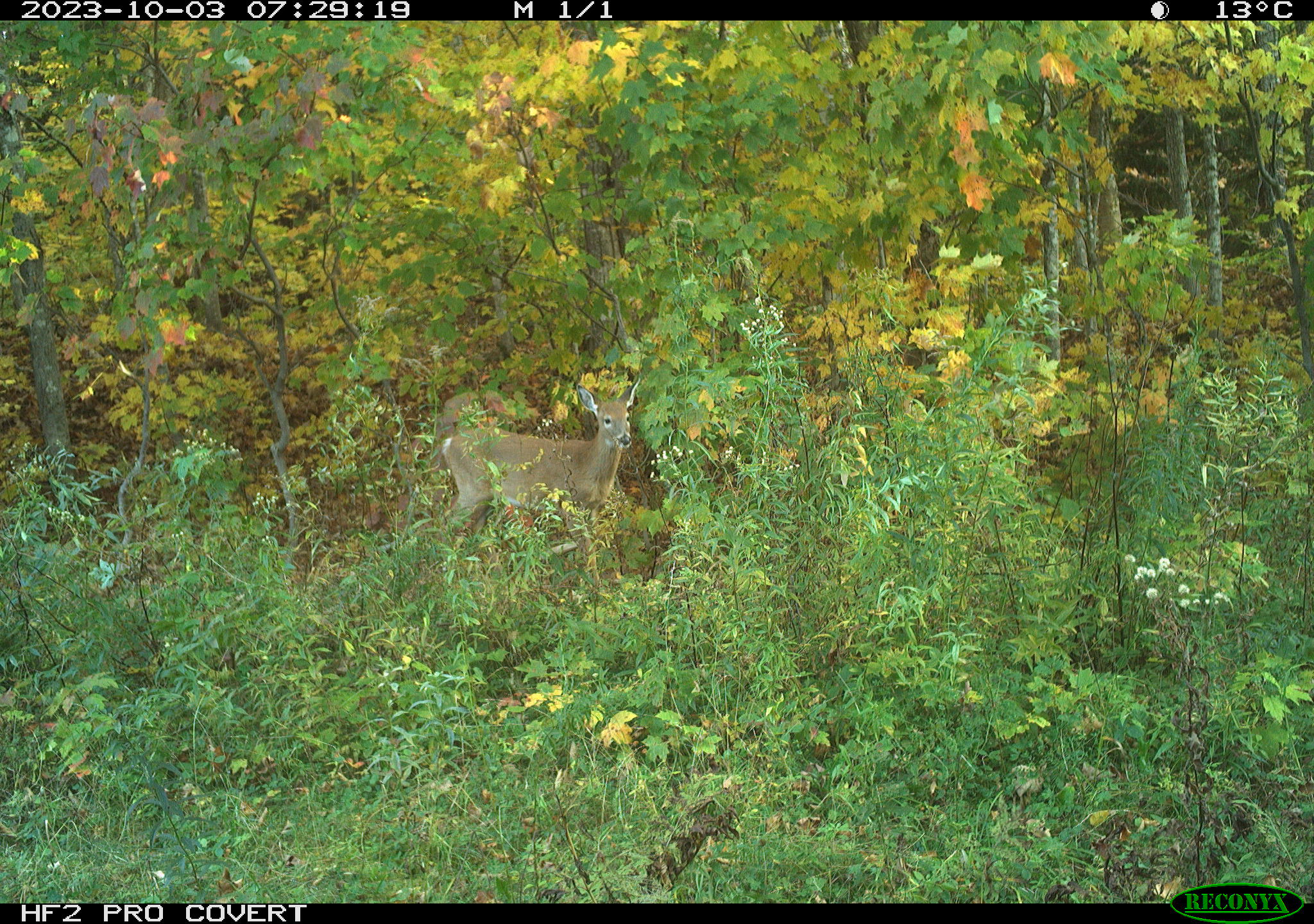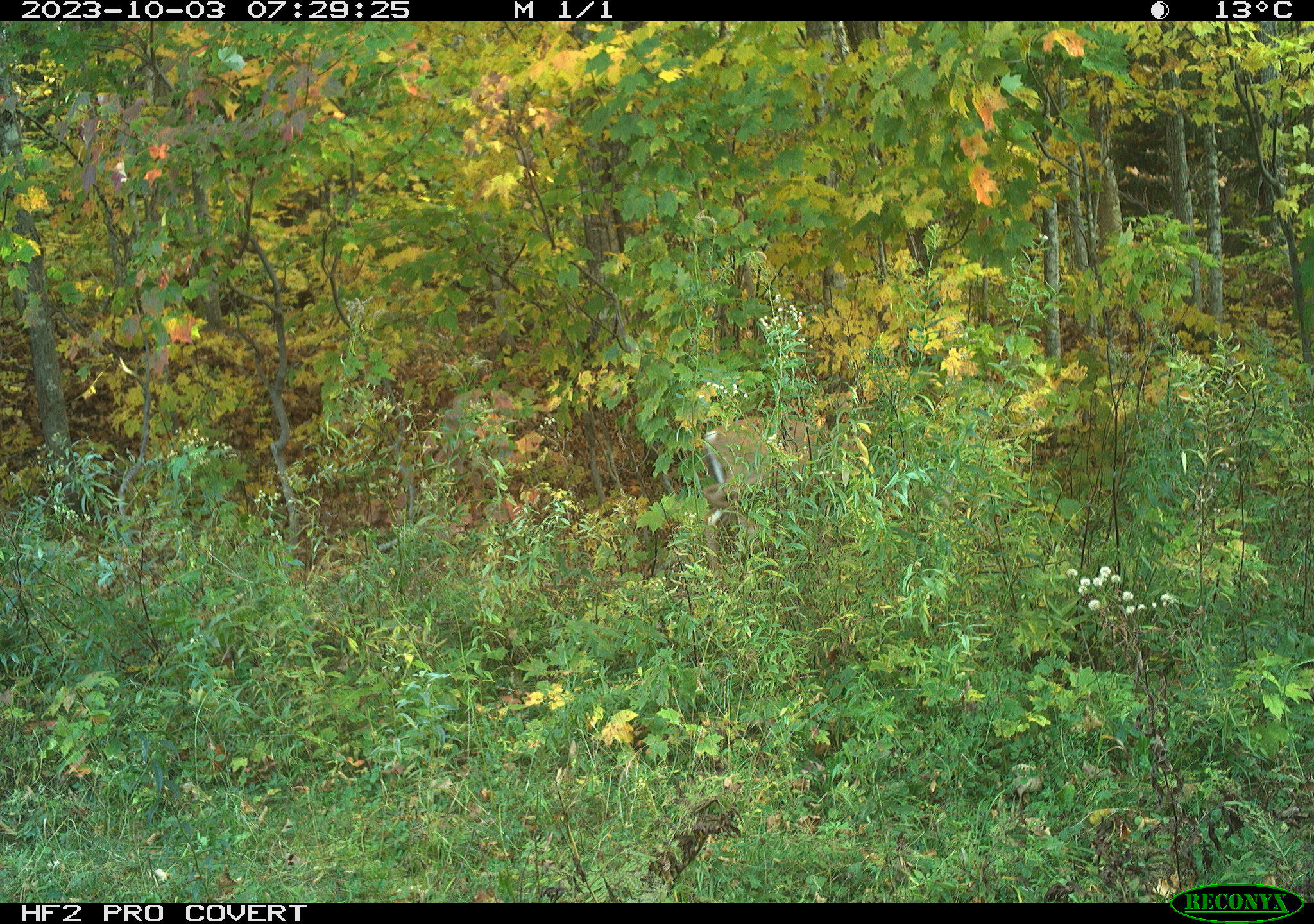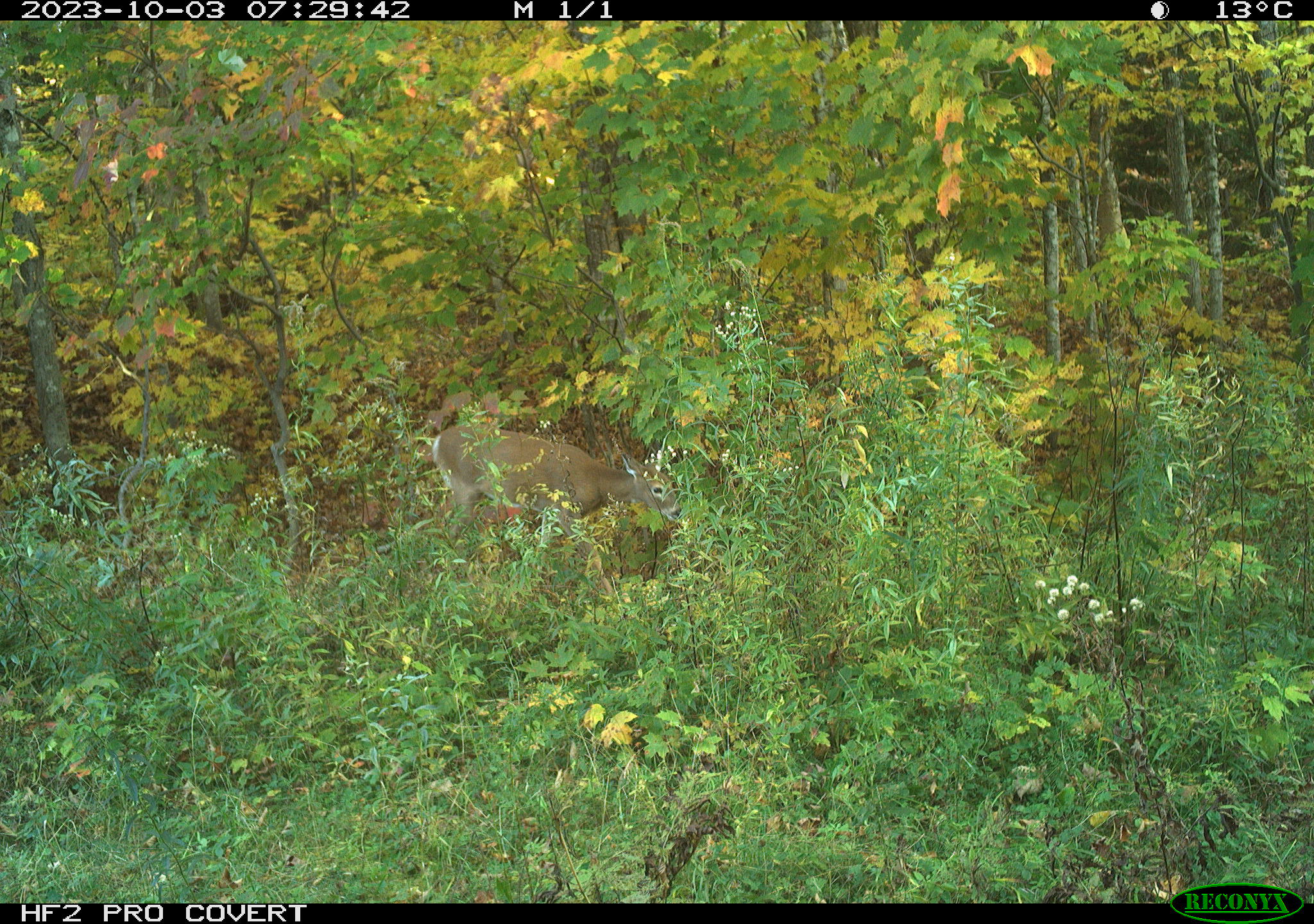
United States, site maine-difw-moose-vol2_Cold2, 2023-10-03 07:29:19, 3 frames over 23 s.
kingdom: Animalia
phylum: Chordata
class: Mammalia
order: Artiodactyla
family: Cervidae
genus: Odocoileus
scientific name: Odocoileus virginianus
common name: white-tailed deer